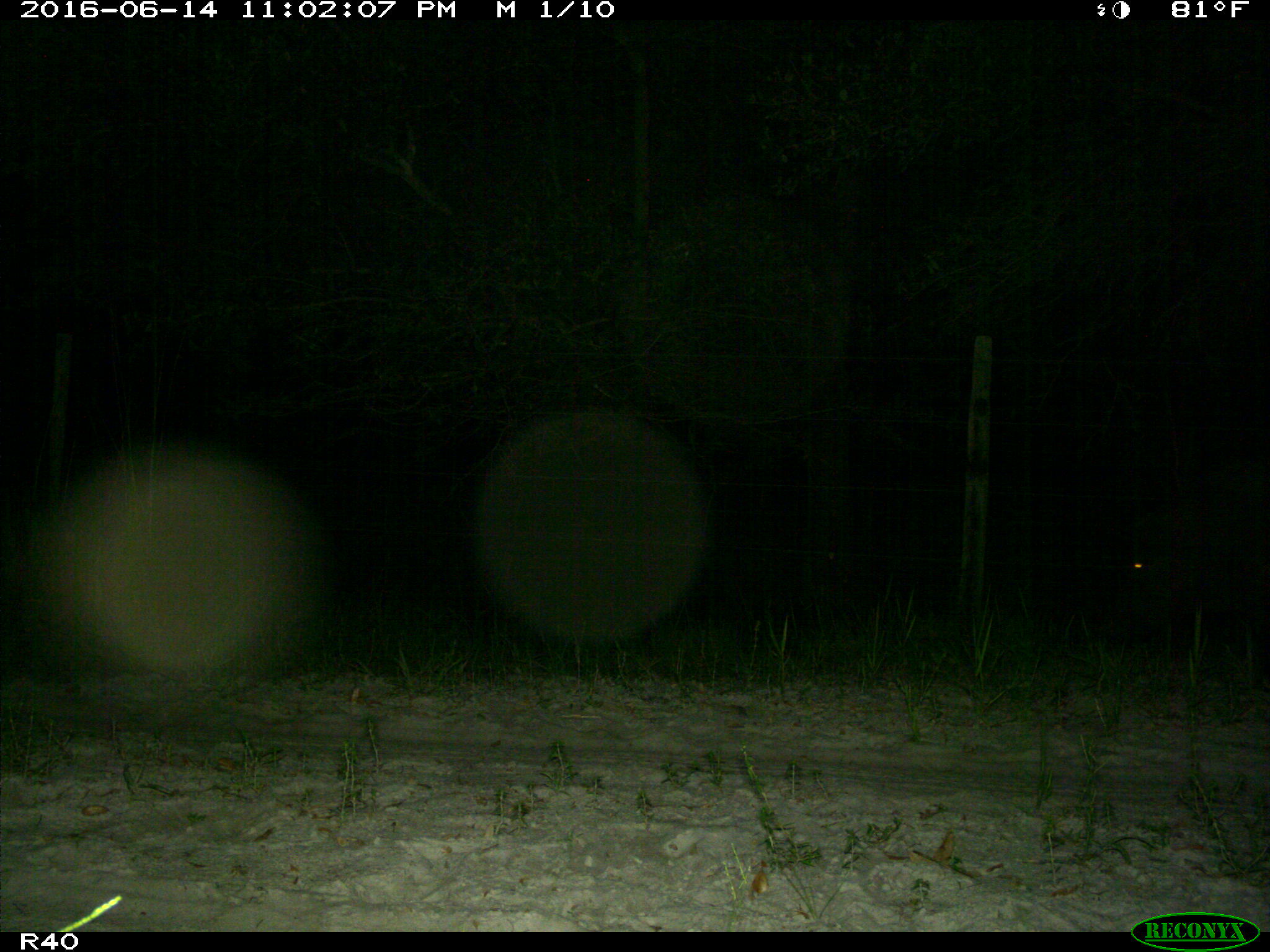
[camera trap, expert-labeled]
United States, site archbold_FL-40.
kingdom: Animalia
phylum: Chordata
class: Mammalia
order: Artiodactyla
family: Suidae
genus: Sus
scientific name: Sus scrofa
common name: wild boar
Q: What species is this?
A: Sus scrofa (wild boar).